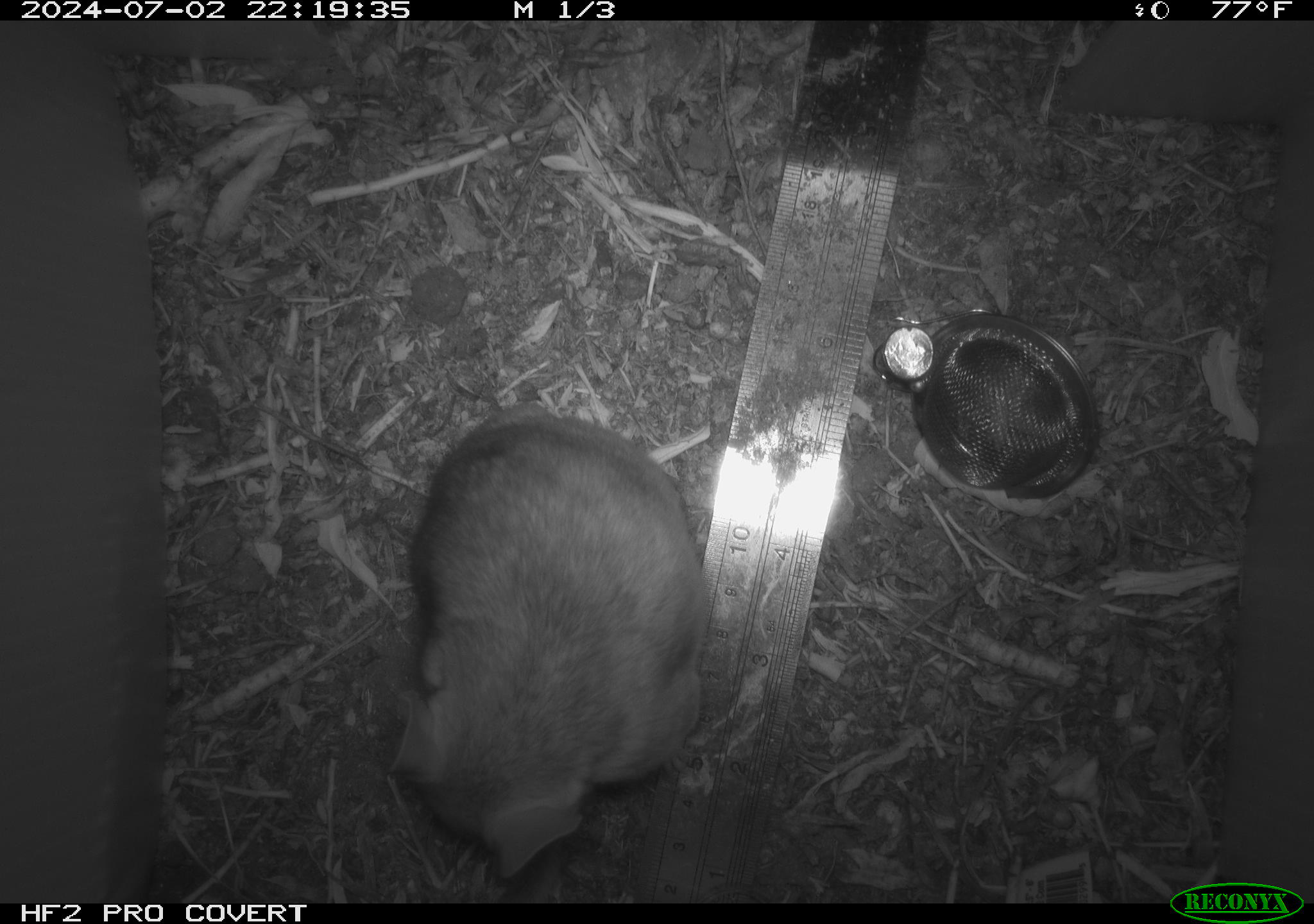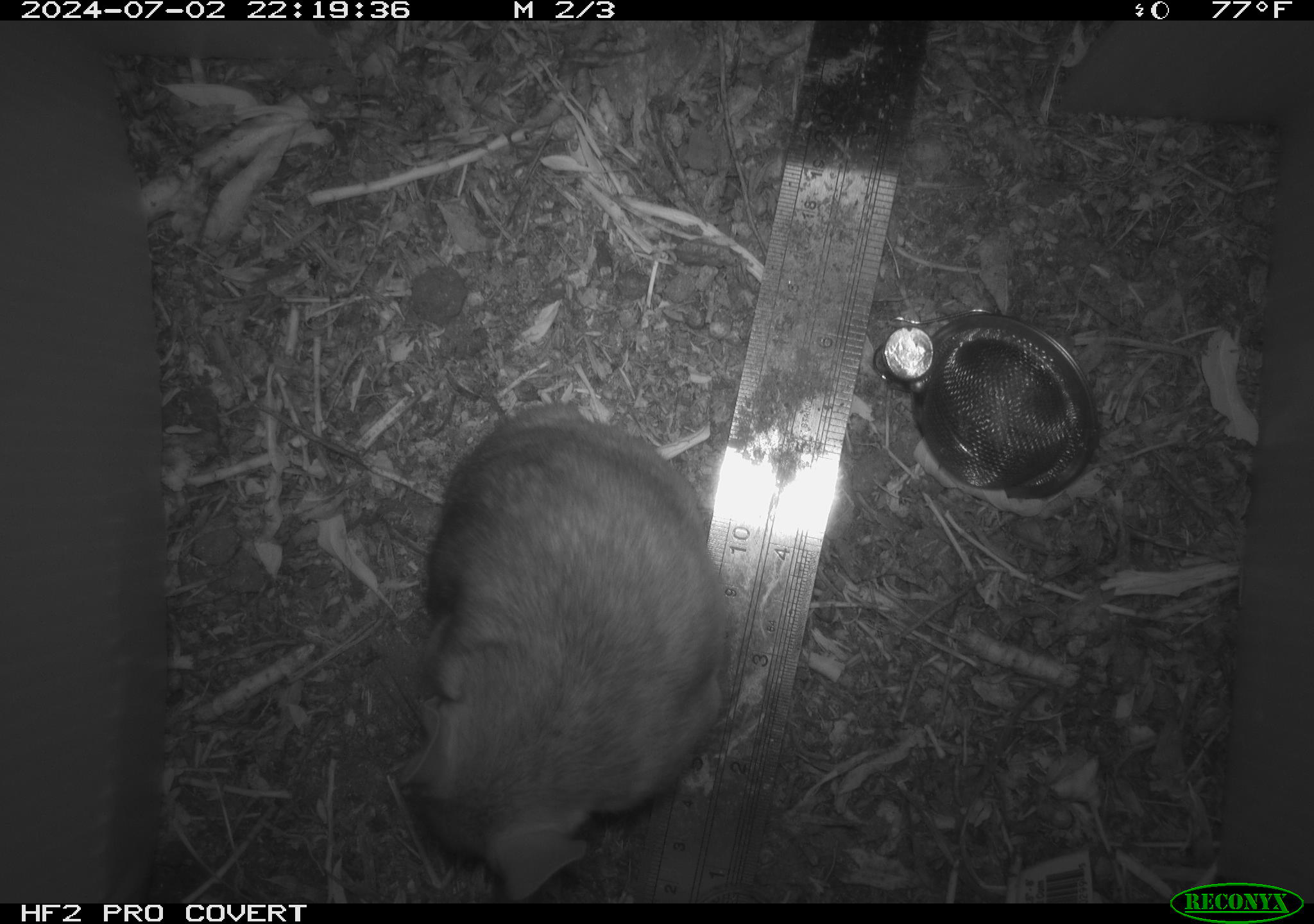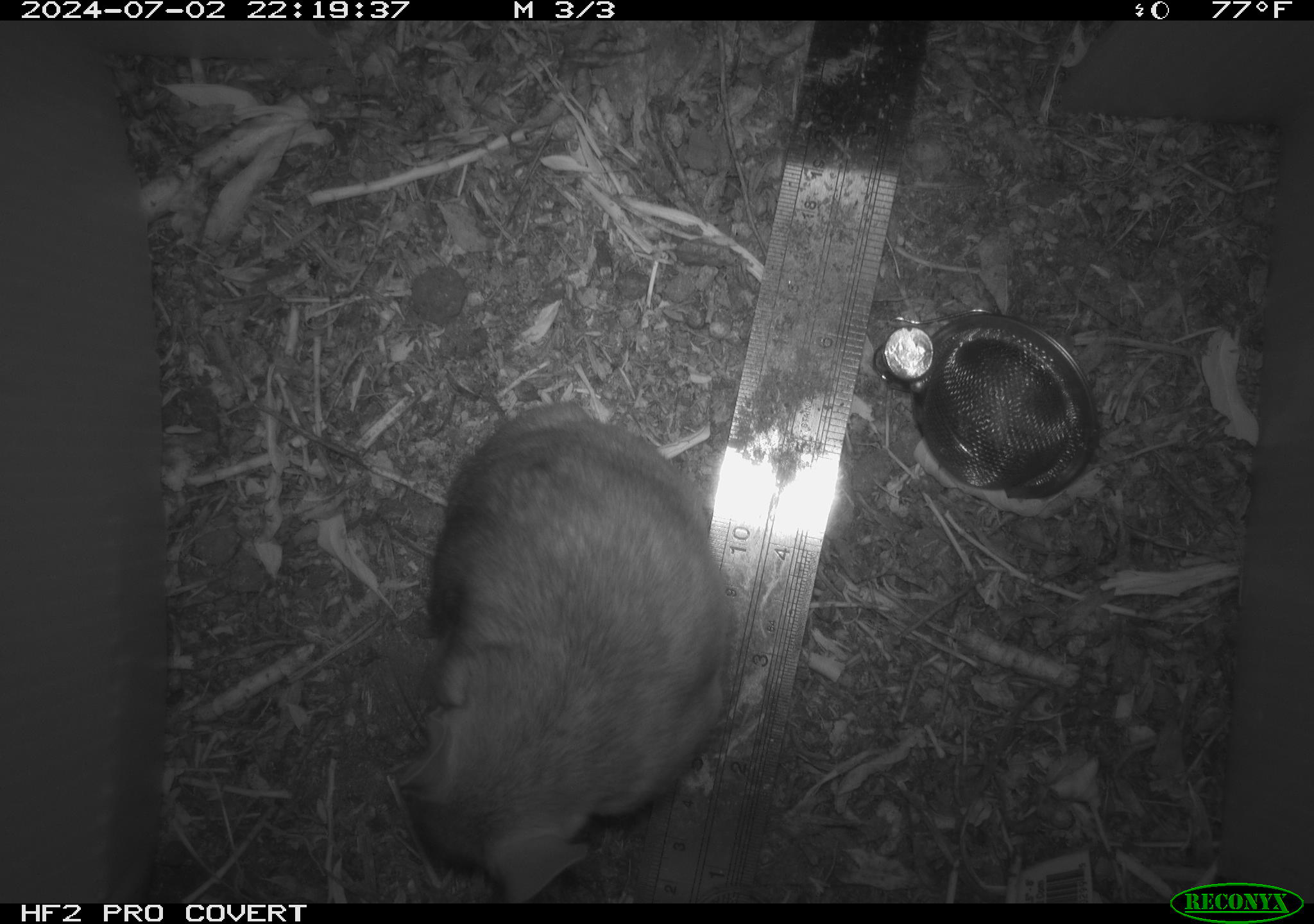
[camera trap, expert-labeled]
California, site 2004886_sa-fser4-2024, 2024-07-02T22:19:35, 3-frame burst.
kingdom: Animalia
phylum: Chordata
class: Mammalia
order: Rodentia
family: Sciuridae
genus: Neotamias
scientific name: Neotamias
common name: western chipmunks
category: neotamias species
Neotamias species (western chipmunks) (Neotamias).